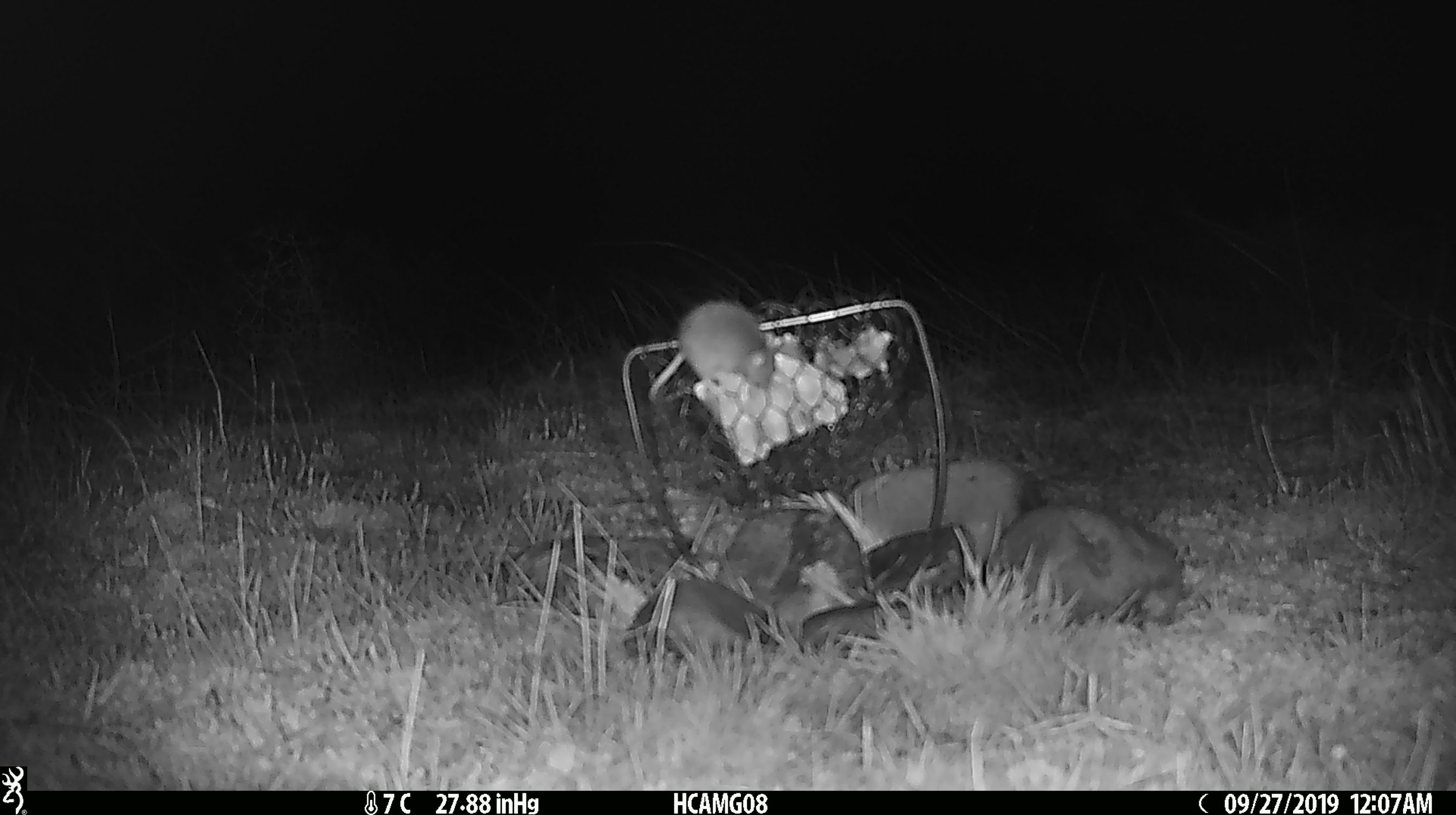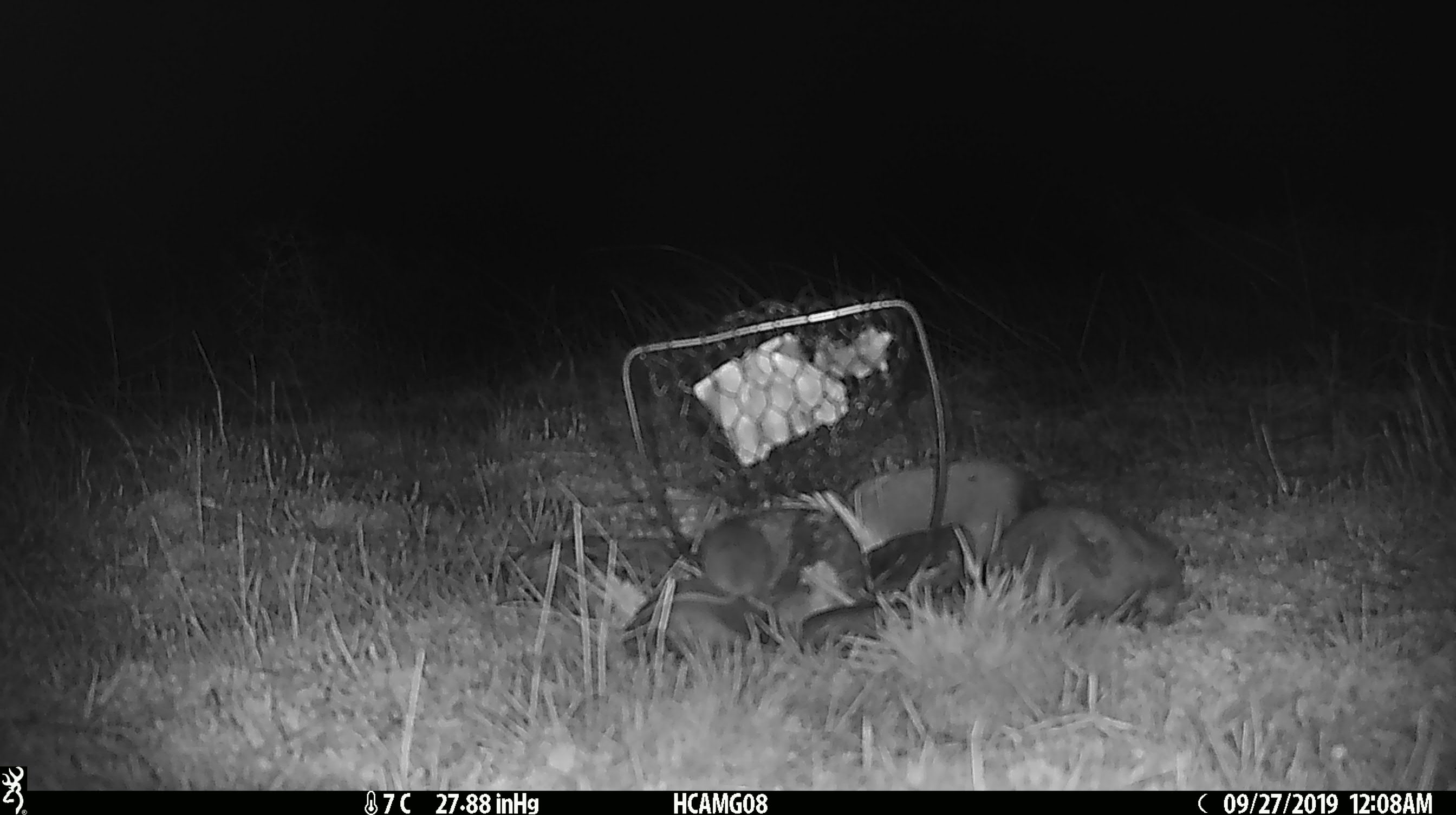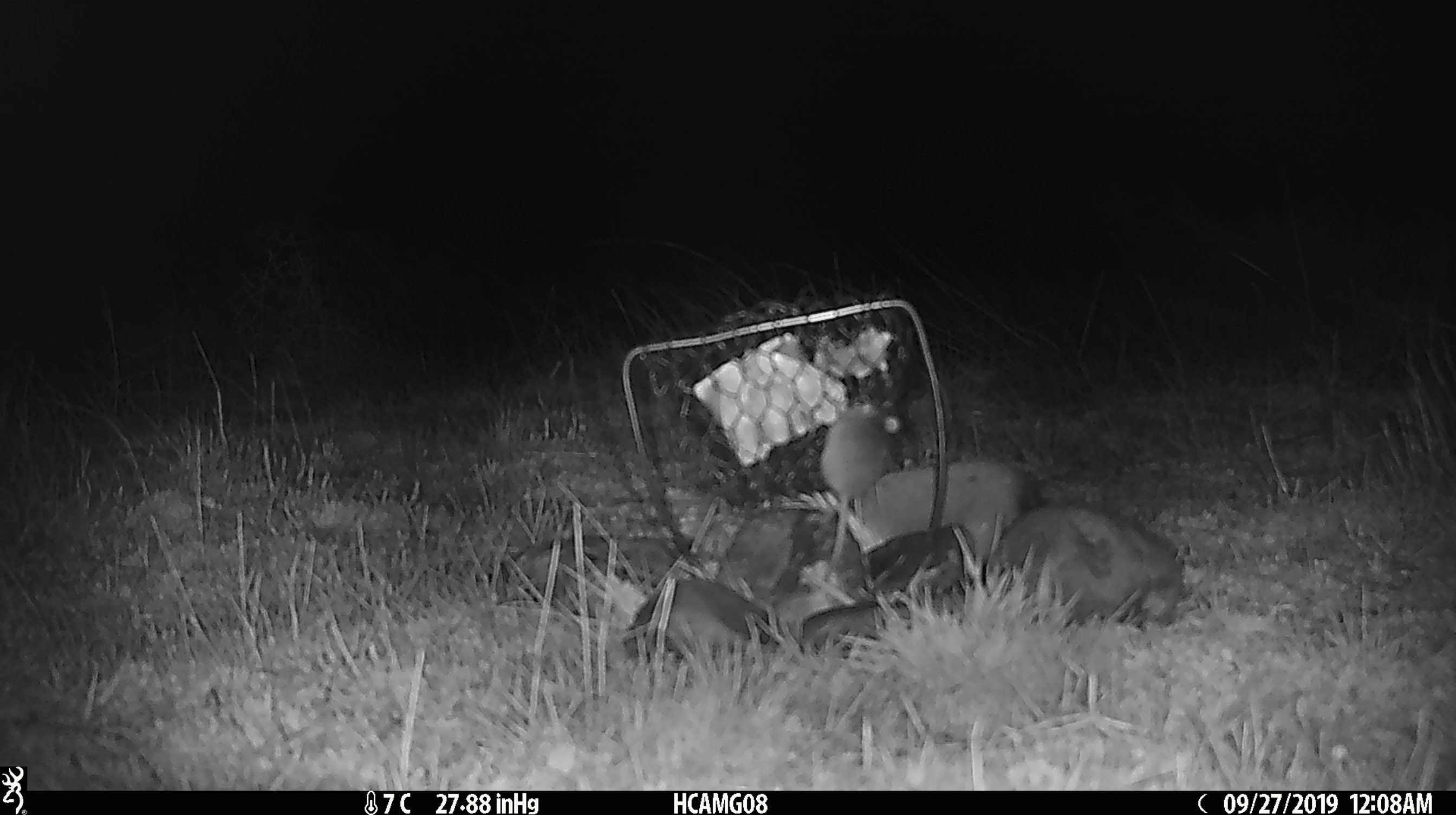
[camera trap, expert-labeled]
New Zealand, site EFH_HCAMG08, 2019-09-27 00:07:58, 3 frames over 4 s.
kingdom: Animalia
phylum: Chordata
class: Mammalia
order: Rodentia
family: Muridae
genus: Mus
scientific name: Mus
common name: mouse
Mouse (Mus).